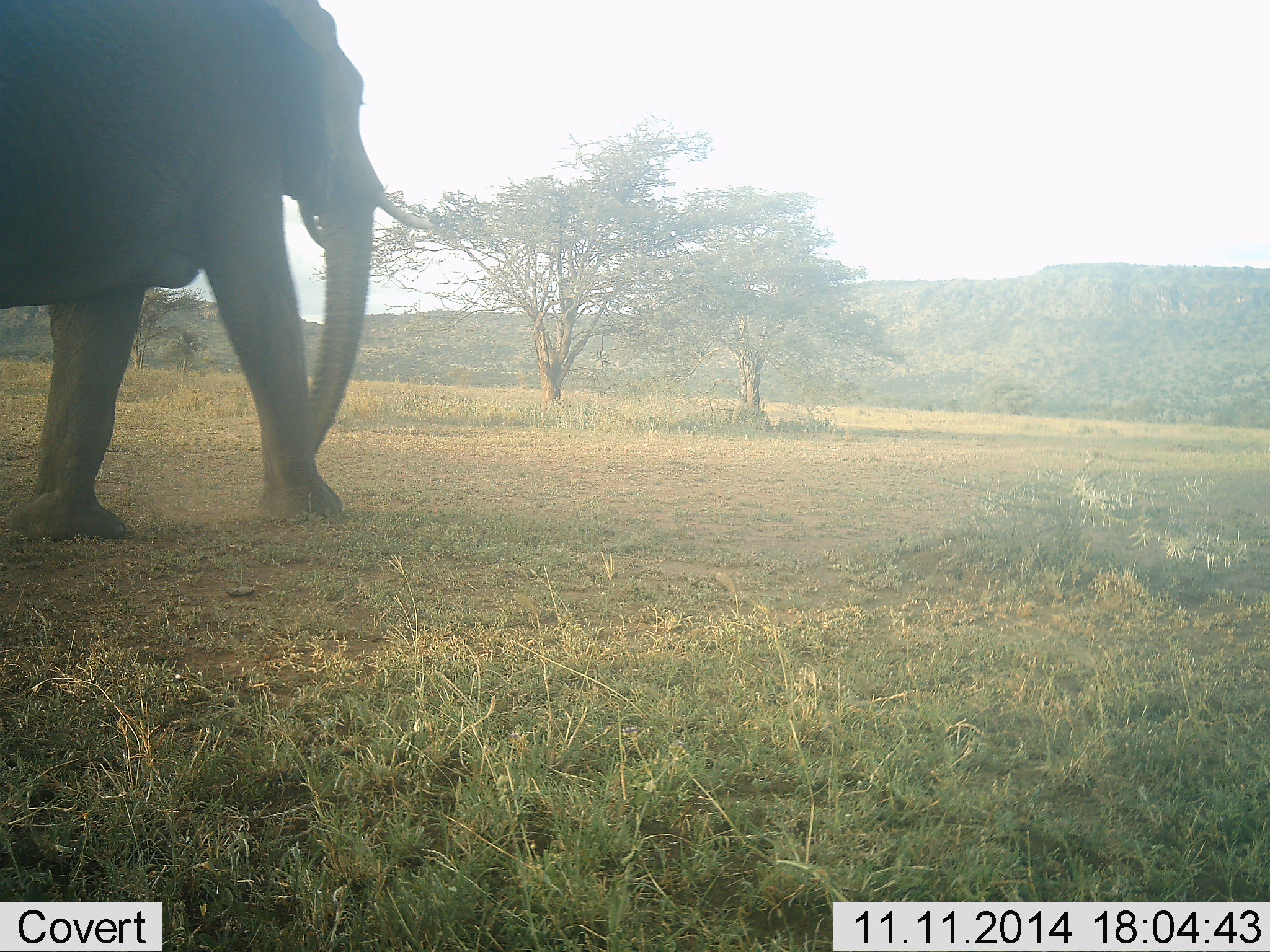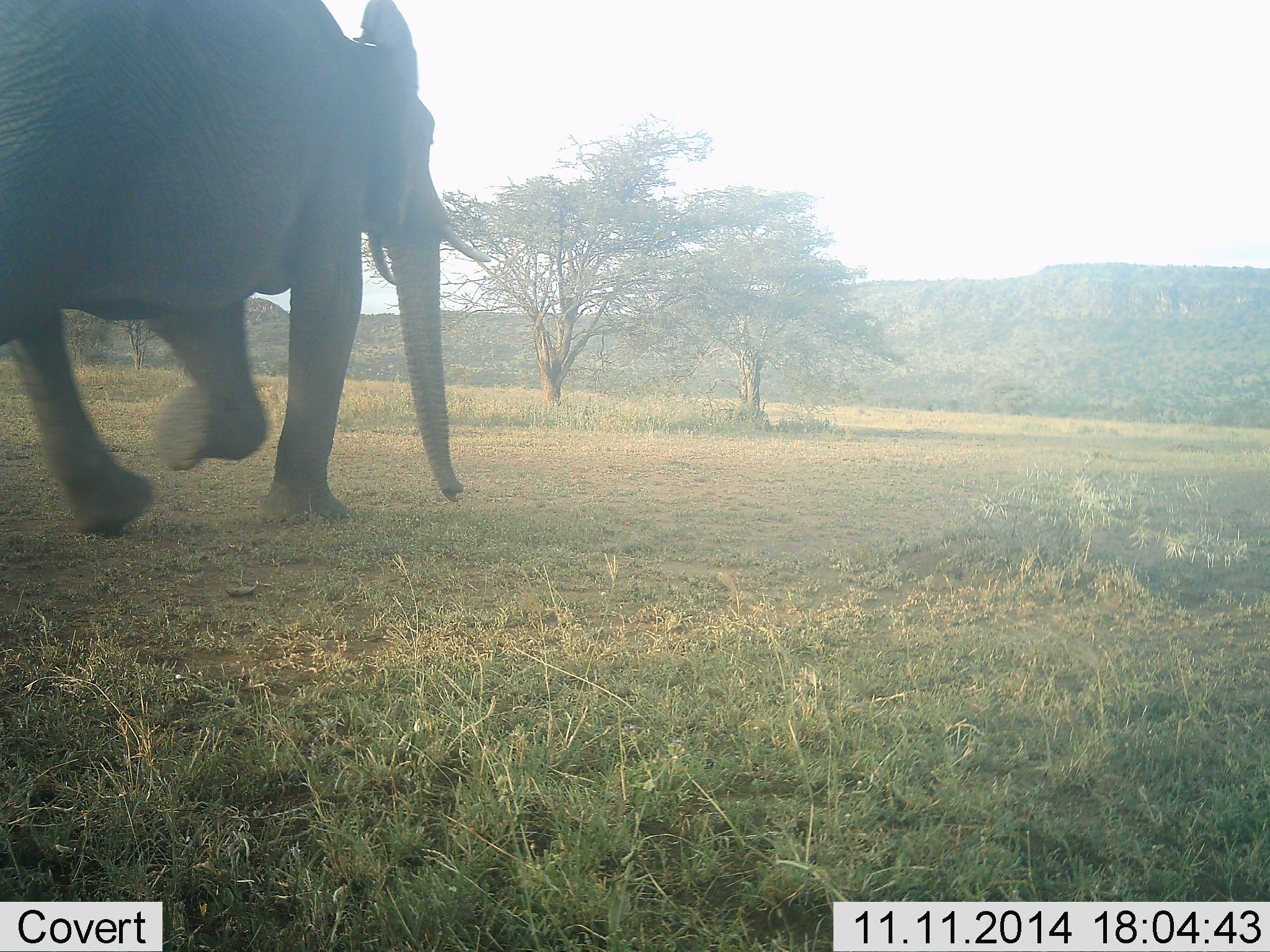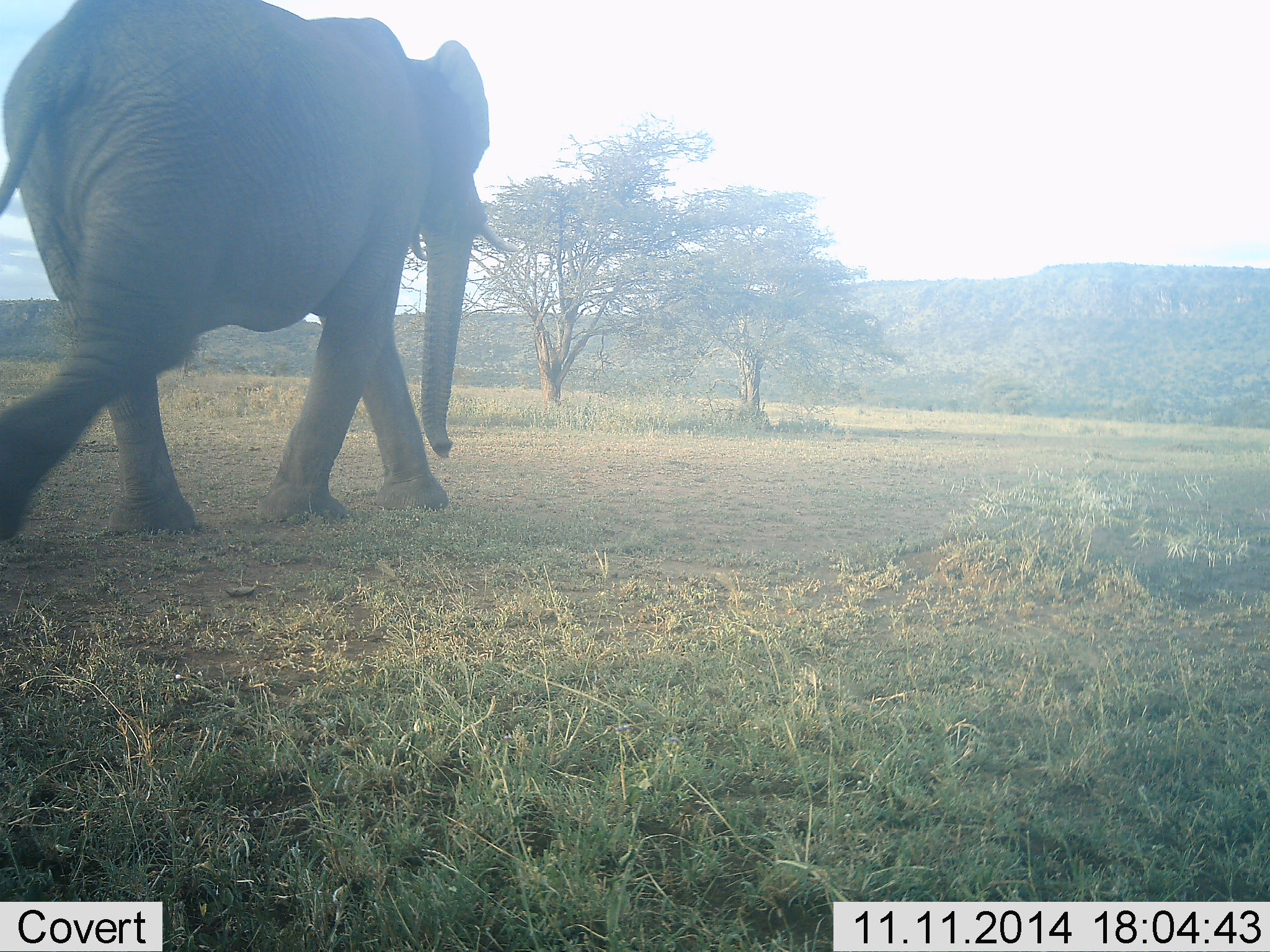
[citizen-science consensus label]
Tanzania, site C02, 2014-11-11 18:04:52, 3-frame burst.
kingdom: Animalia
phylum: Chordata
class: Mammalia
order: Proboscidea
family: Elephantidae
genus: Loxodonta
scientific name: Loxodonta africana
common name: african bush elephant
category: elephant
Elephant (african bush elephant) (Loxodonta africana), count 1. Behavior (volunteer vote fractions): standing 0%, resting 0%, moving 100%, interacting 0%. Young present (vote fraction): 0%. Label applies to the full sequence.